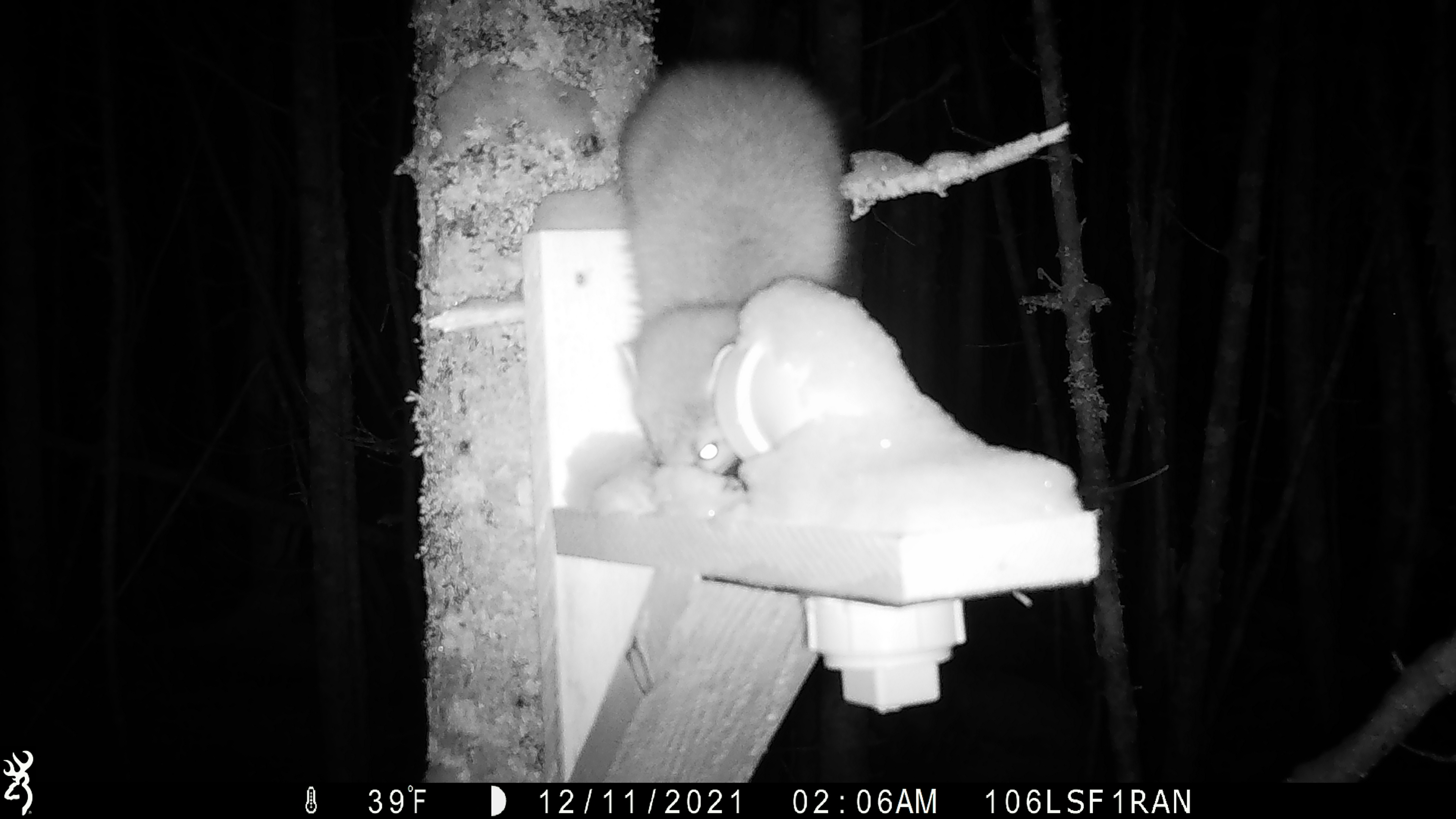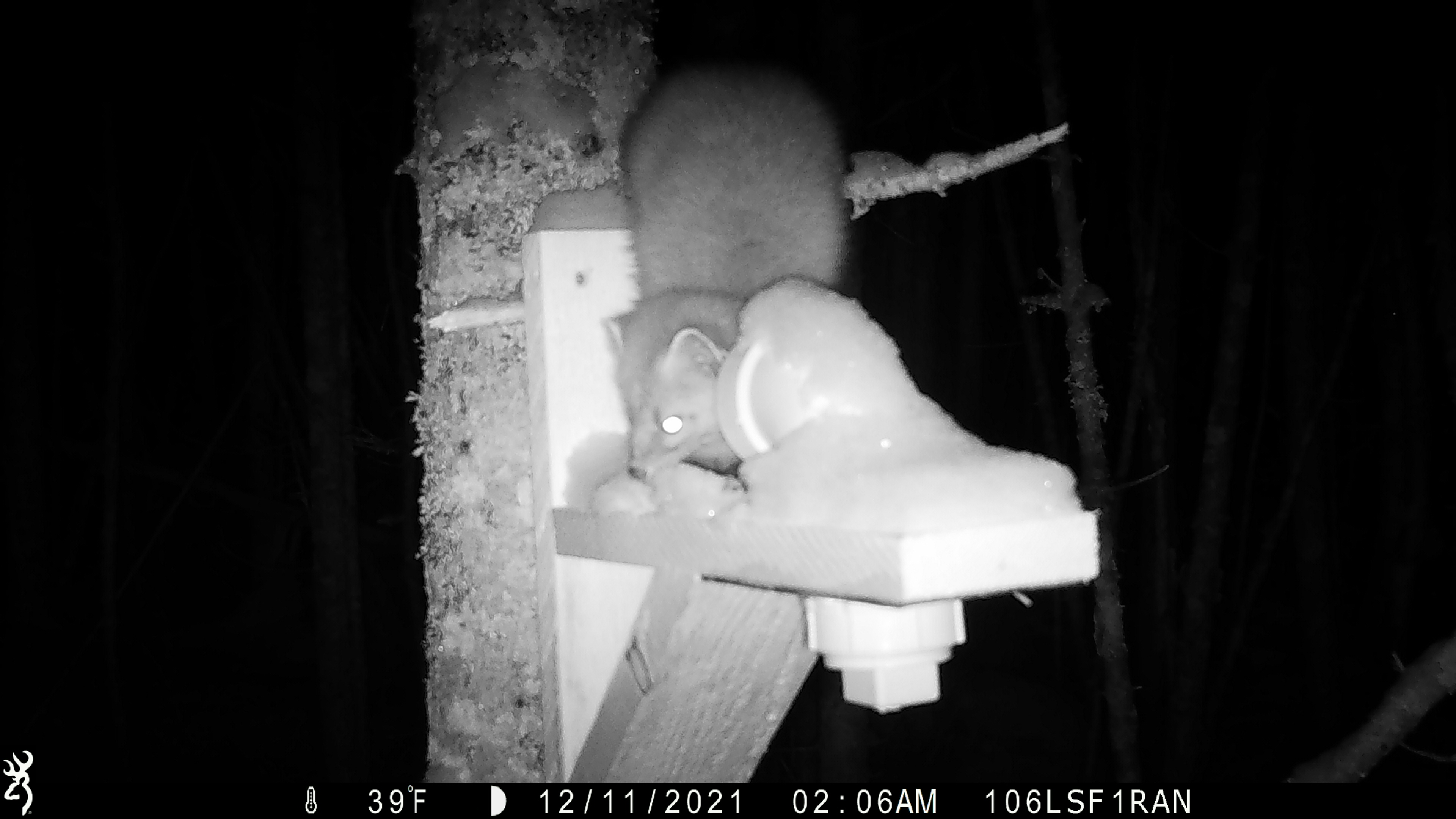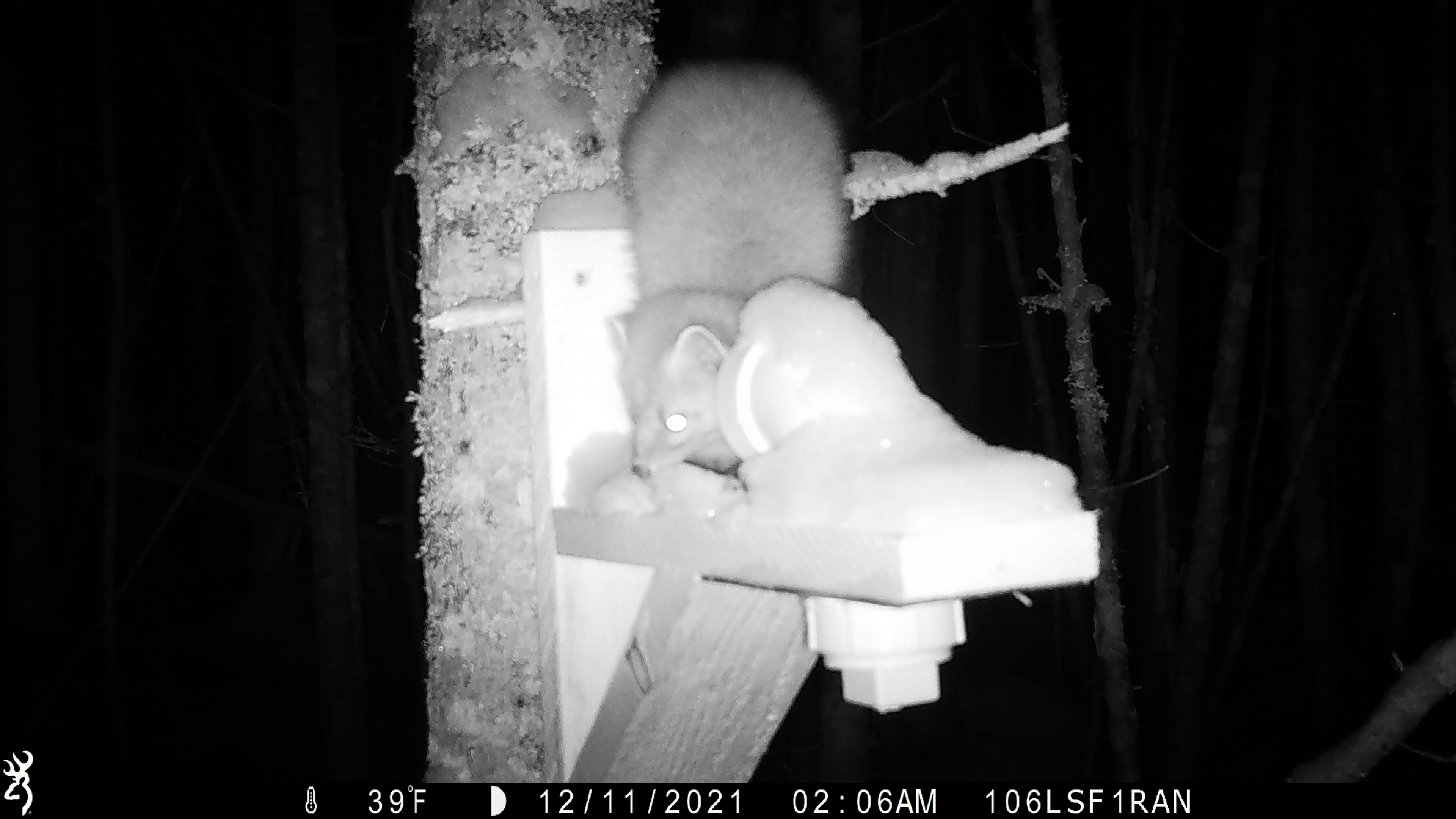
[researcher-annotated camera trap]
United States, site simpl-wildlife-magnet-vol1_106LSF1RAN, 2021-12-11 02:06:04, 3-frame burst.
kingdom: Animalia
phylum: Chordata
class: Mammalia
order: Carnivora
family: Mustelidae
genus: Martes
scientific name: Martes americana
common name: american marten